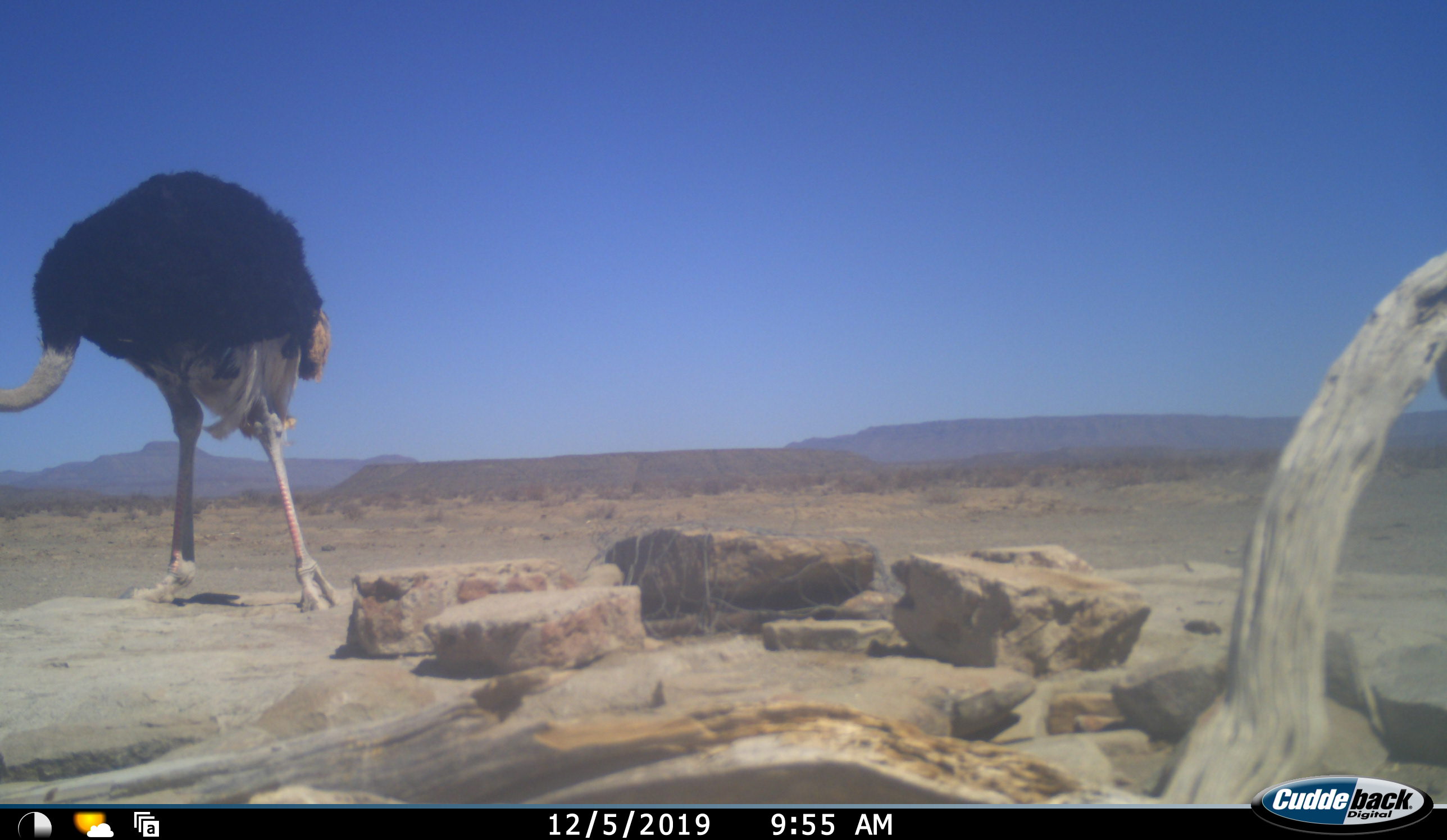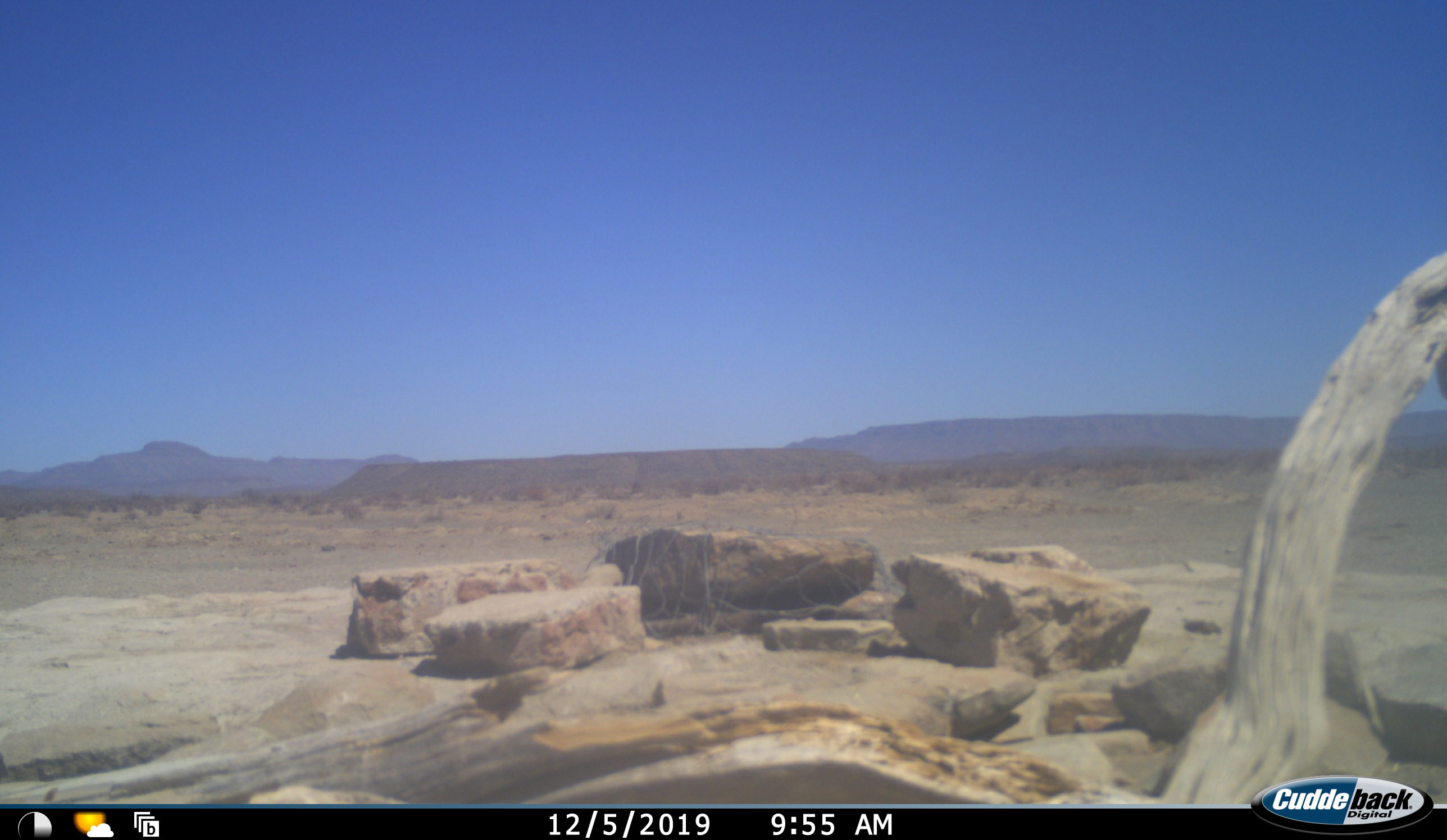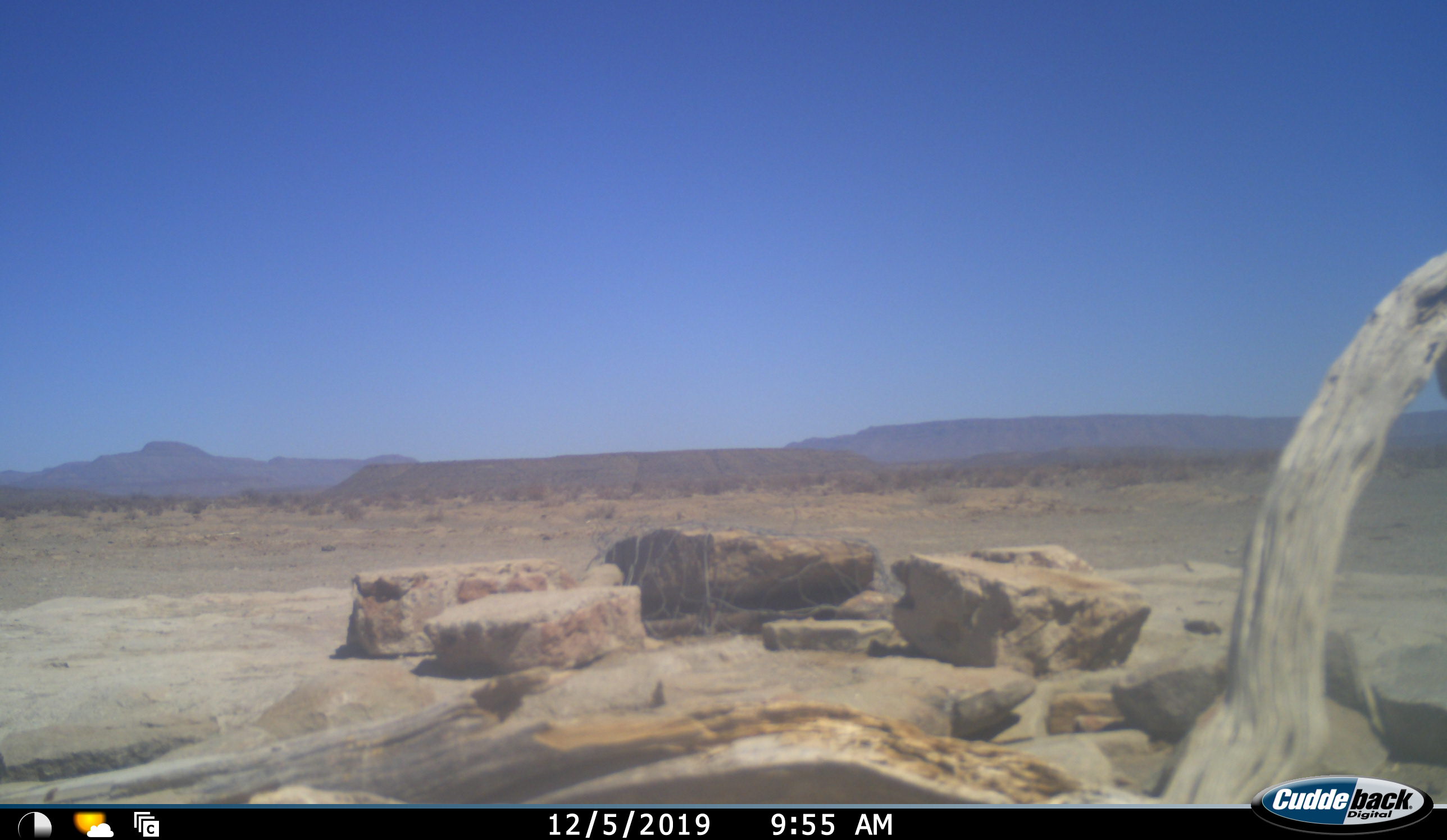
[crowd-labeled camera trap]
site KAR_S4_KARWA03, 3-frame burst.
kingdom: Animalia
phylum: Chordata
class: Aves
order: Struthioniformes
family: Struthionidae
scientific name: Struthionidae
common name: ostrich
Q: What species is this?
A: Ostrich (Struthionidae).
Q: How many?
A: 1.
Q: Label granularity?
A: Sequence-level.